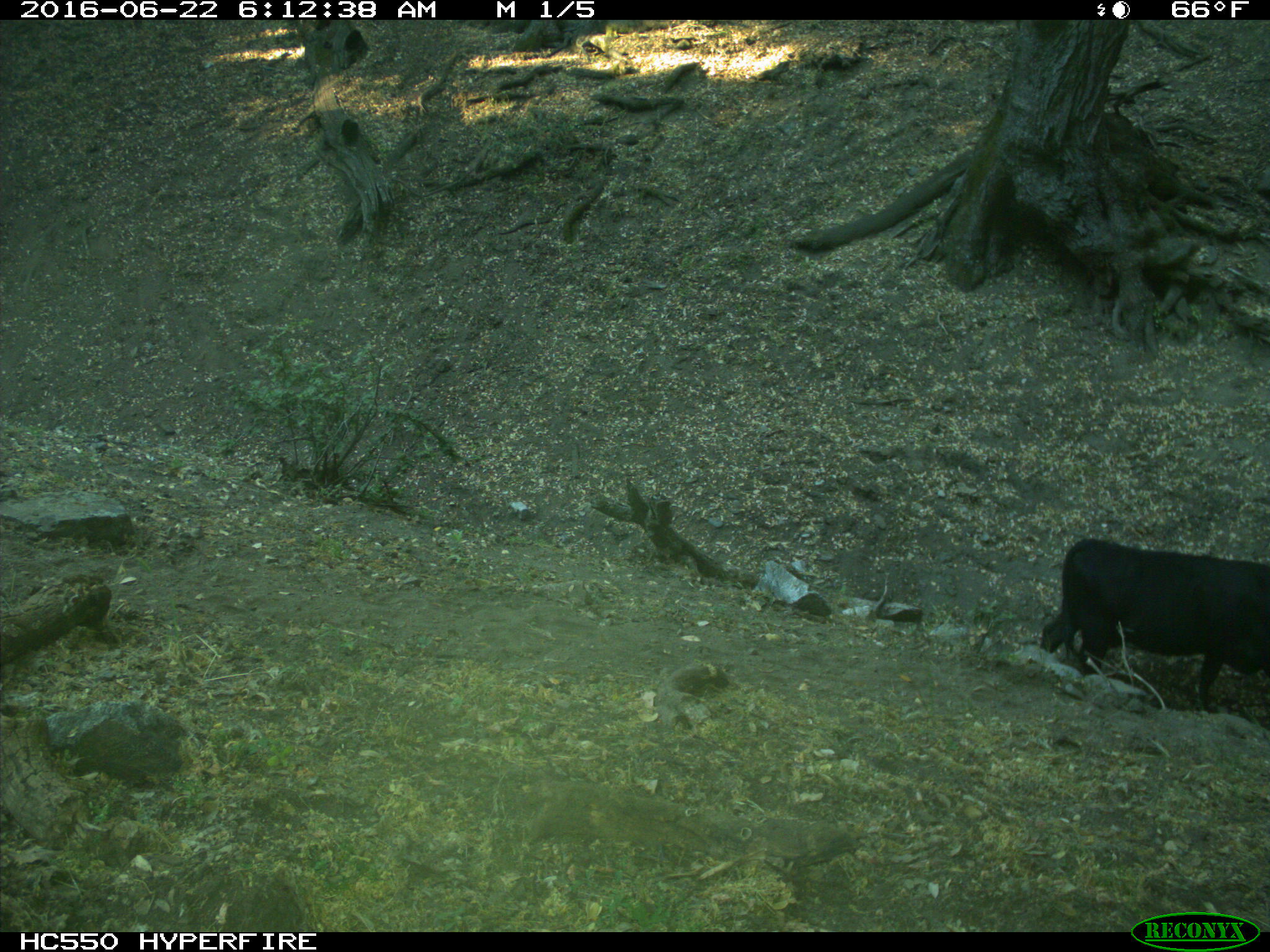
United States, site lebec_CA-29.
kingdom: Animalia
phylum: Chordata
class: Mammalia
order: Artiodactyla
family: Bovidae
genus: Bos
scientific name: Bos taurus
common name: domestic cow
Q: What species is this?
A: Bos taurus (domestic cow).